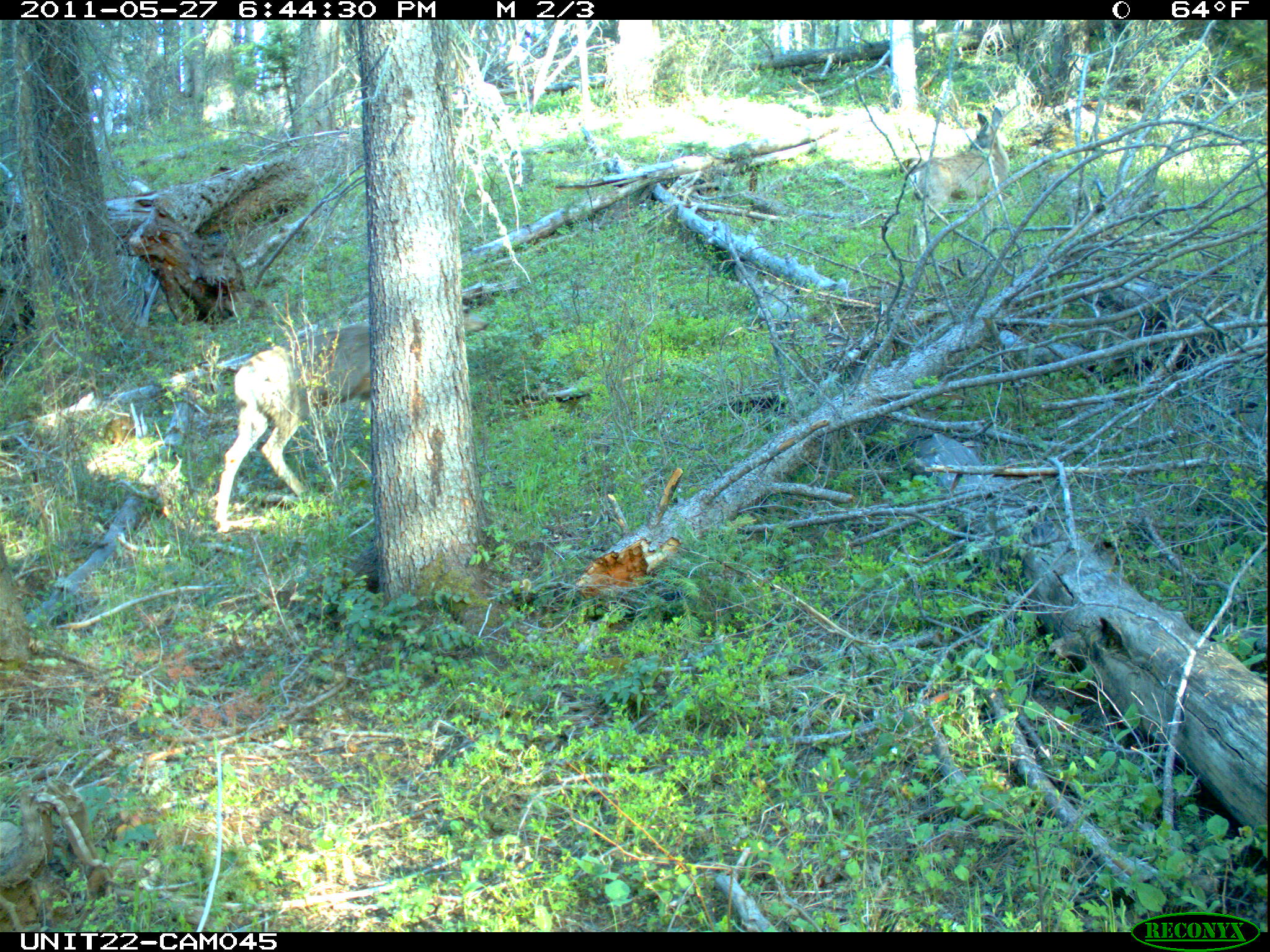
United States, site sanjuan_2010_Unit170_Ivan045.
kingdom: Animalia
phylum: Chordata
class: Mammalia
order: Artiodactyla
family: Cervidae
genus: Odocoileus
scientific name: Odocoileus hemionus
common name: mule deer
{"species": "Odocoileus hemionus (mule deer)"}